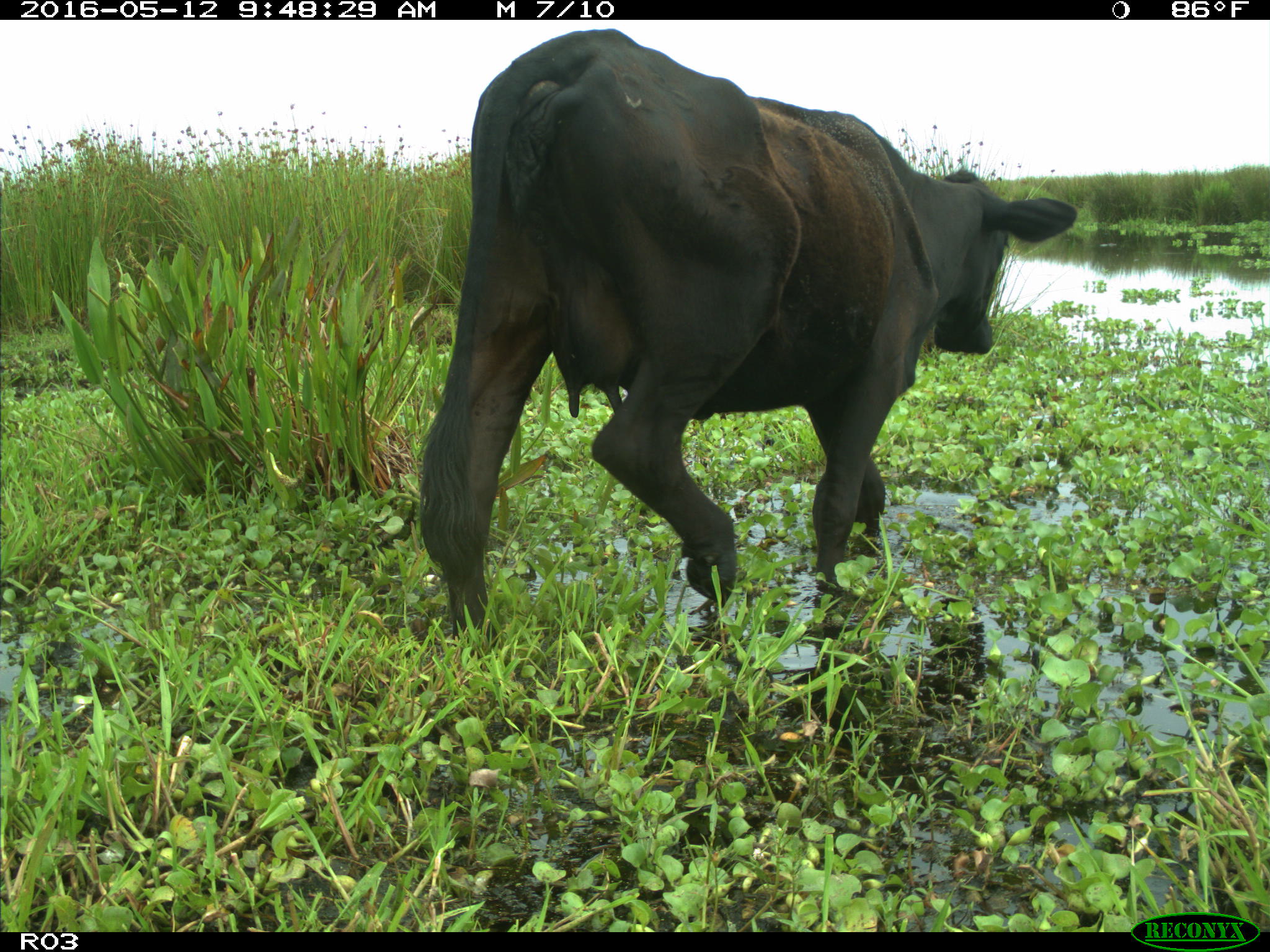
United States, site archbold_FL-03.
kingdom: Animalia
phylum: Chordata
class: Mammalia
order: Artiodactyla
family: Bovidae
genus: Bos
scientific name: Bos taurus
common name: domestic cow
Bos taurus (domestic cow).